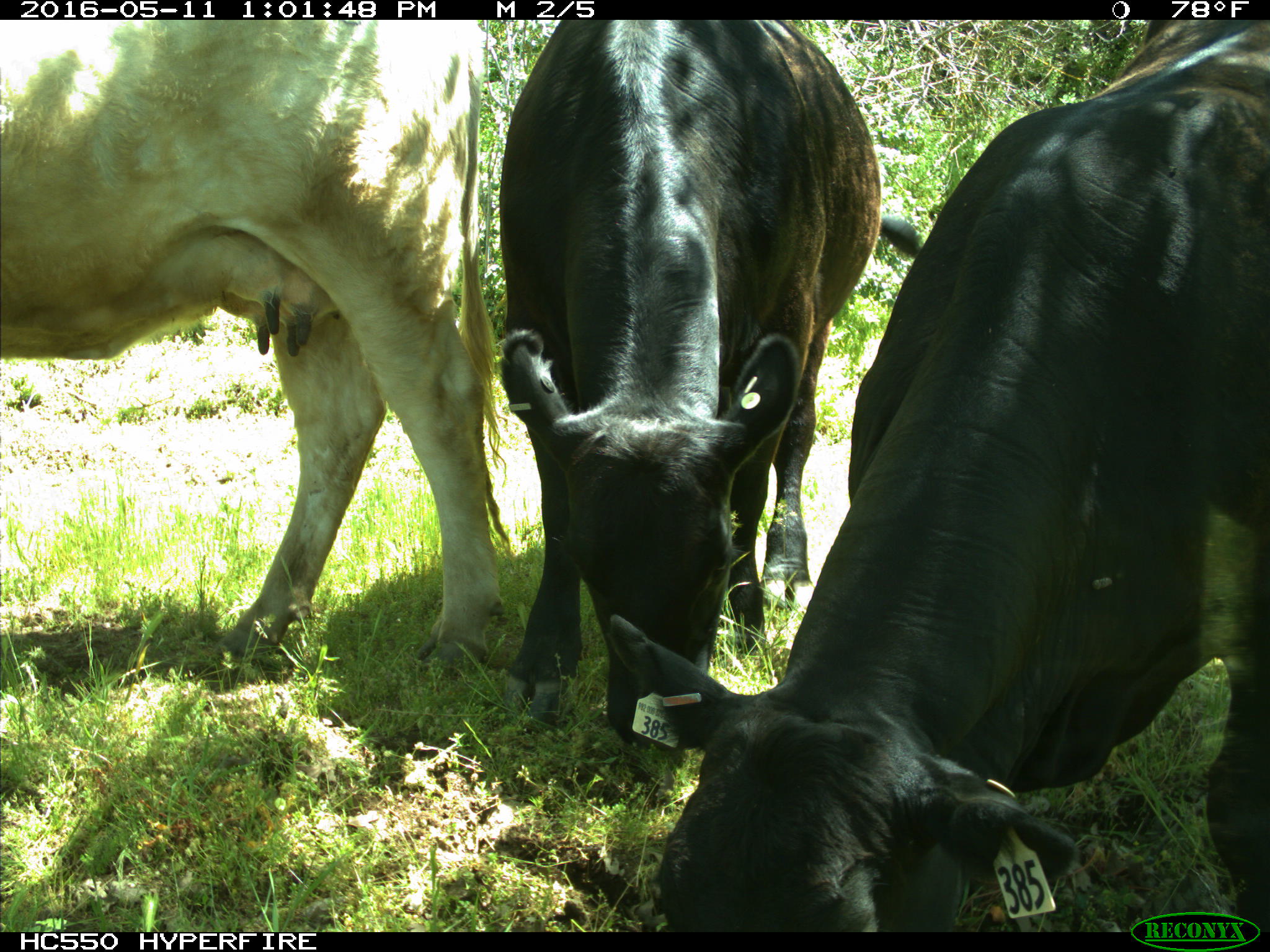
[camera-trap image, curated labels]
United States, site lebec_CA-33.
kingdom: Animalia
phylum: Chordata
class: Mammalia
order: Artiodactyla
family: Bovidae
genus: Bos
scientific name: Bos taurus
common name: domestic cow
Bos taurus (domestic cow).